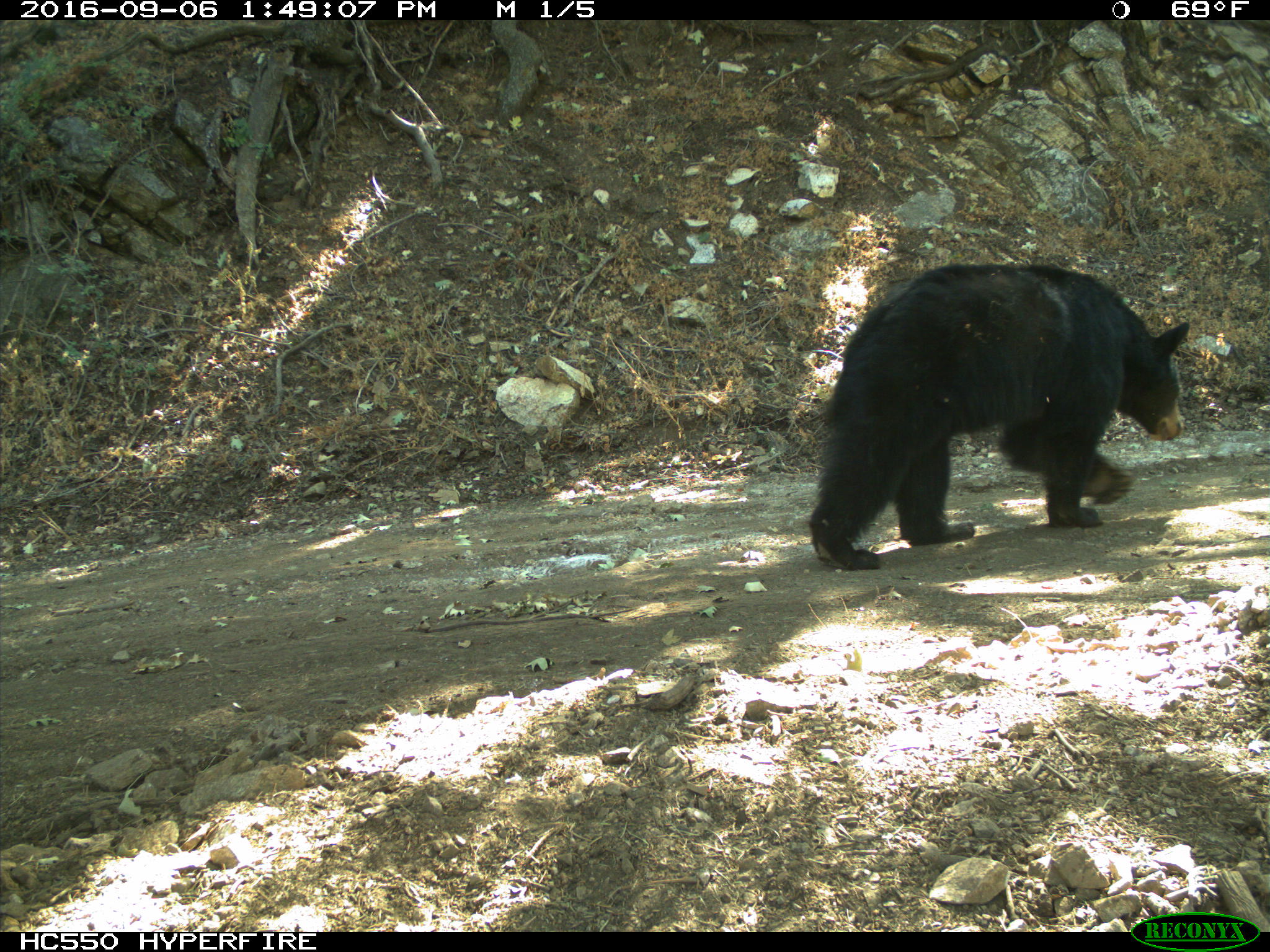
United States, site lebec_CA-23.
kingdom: Animalia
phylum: Chordata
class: Mammalia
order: Carnivora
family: Ursidae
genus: Ursus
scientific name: Ursus americanus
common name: american black bear